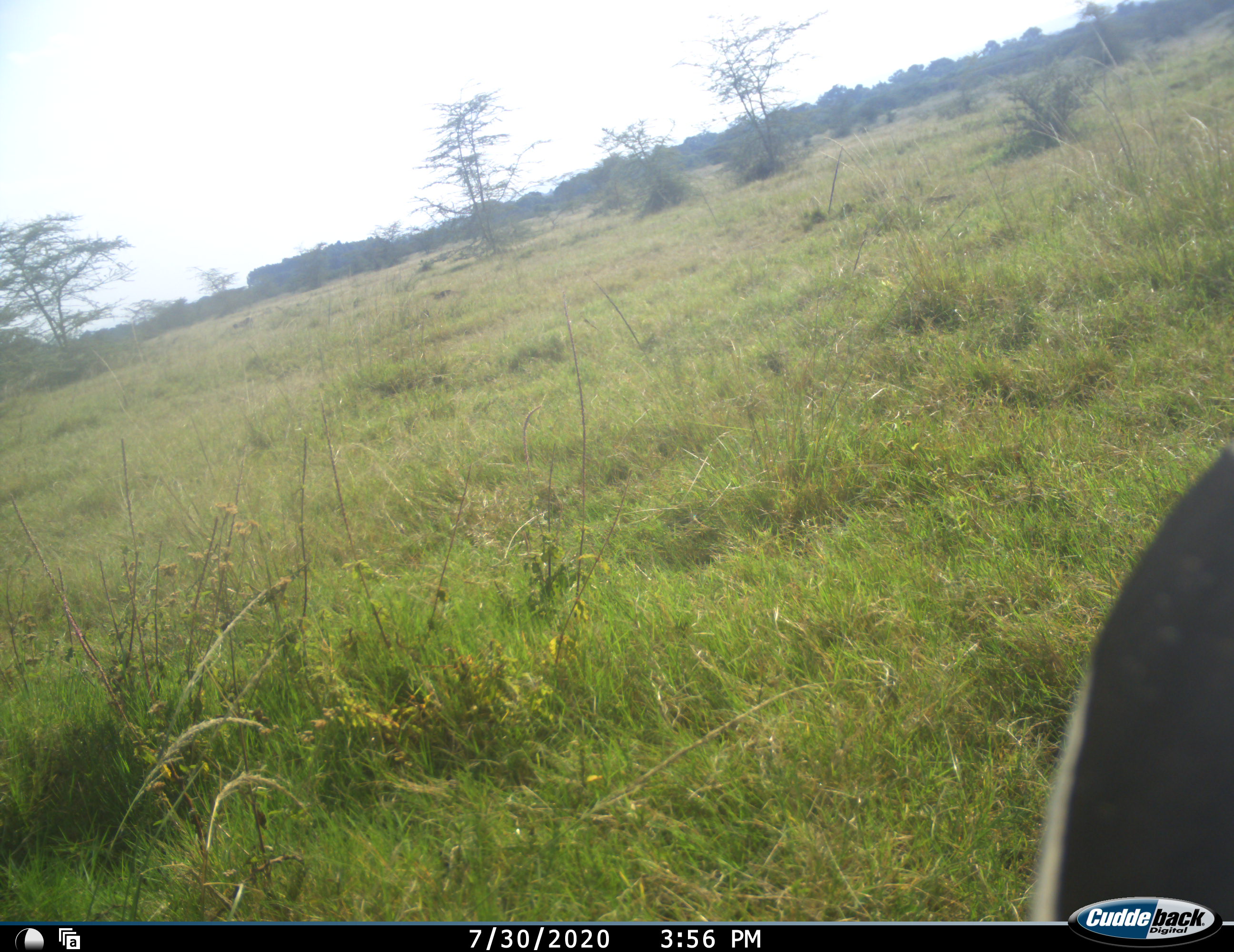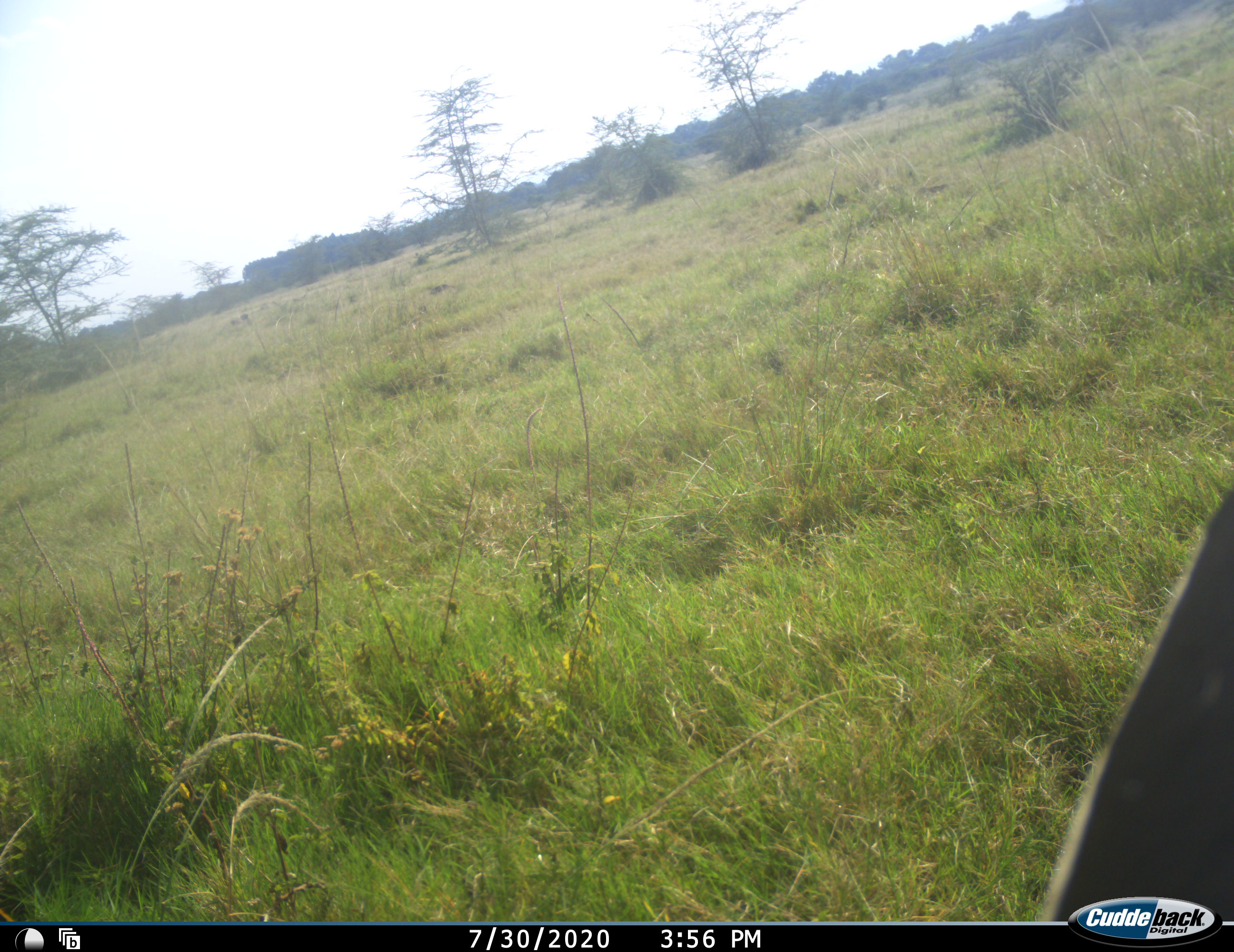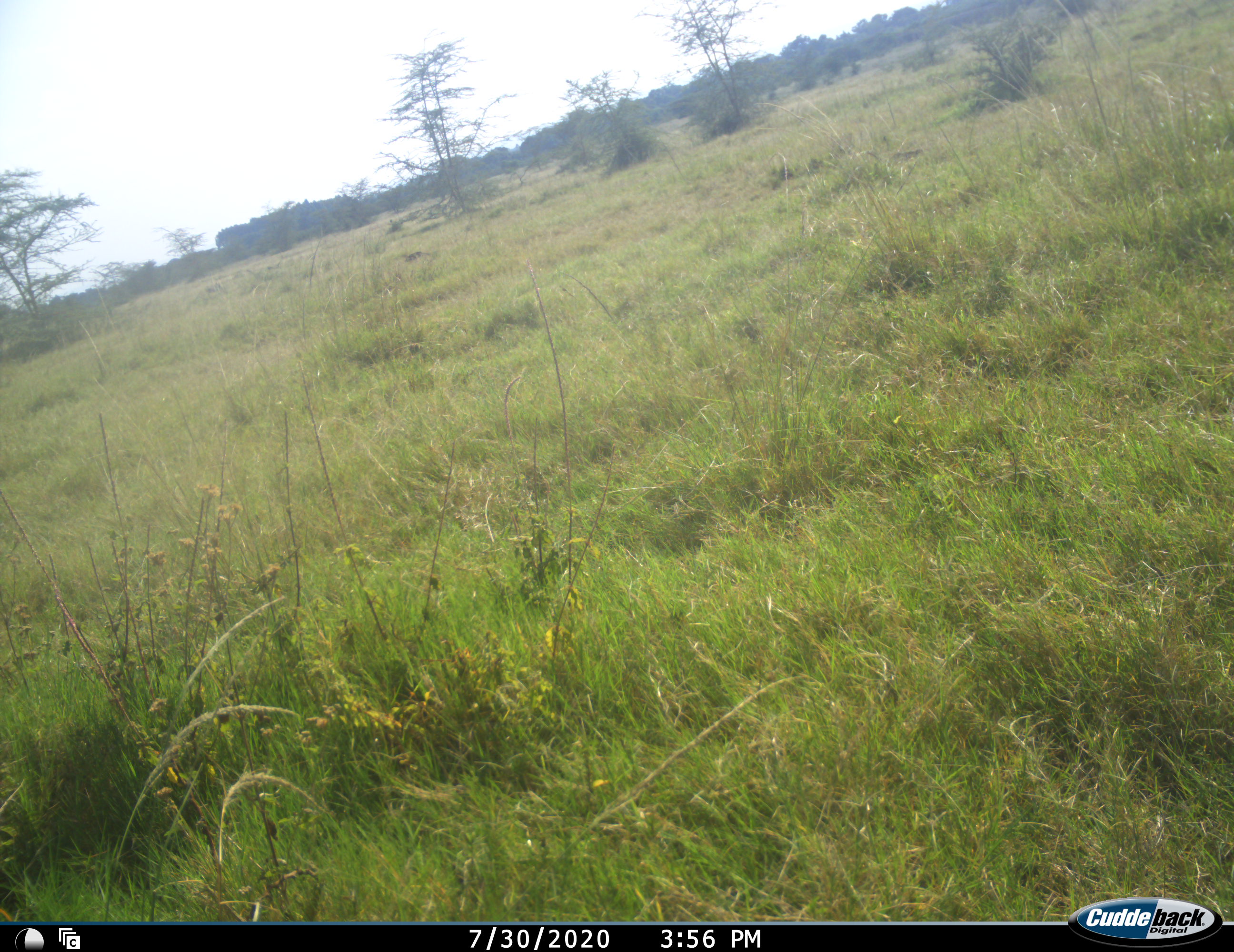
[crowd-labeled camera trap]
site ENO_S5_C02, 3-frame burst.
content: unidentified animal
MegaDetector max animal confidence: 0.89